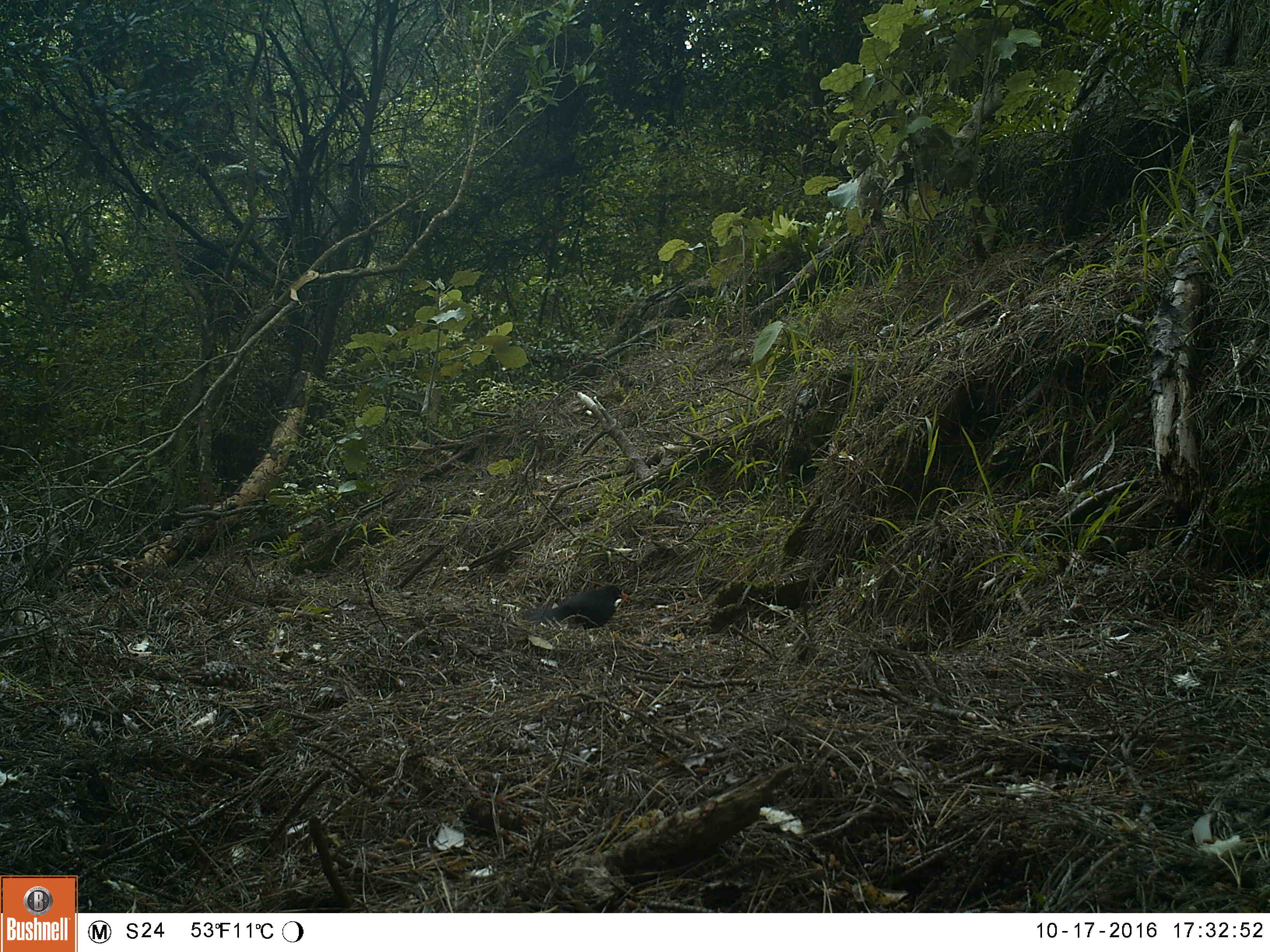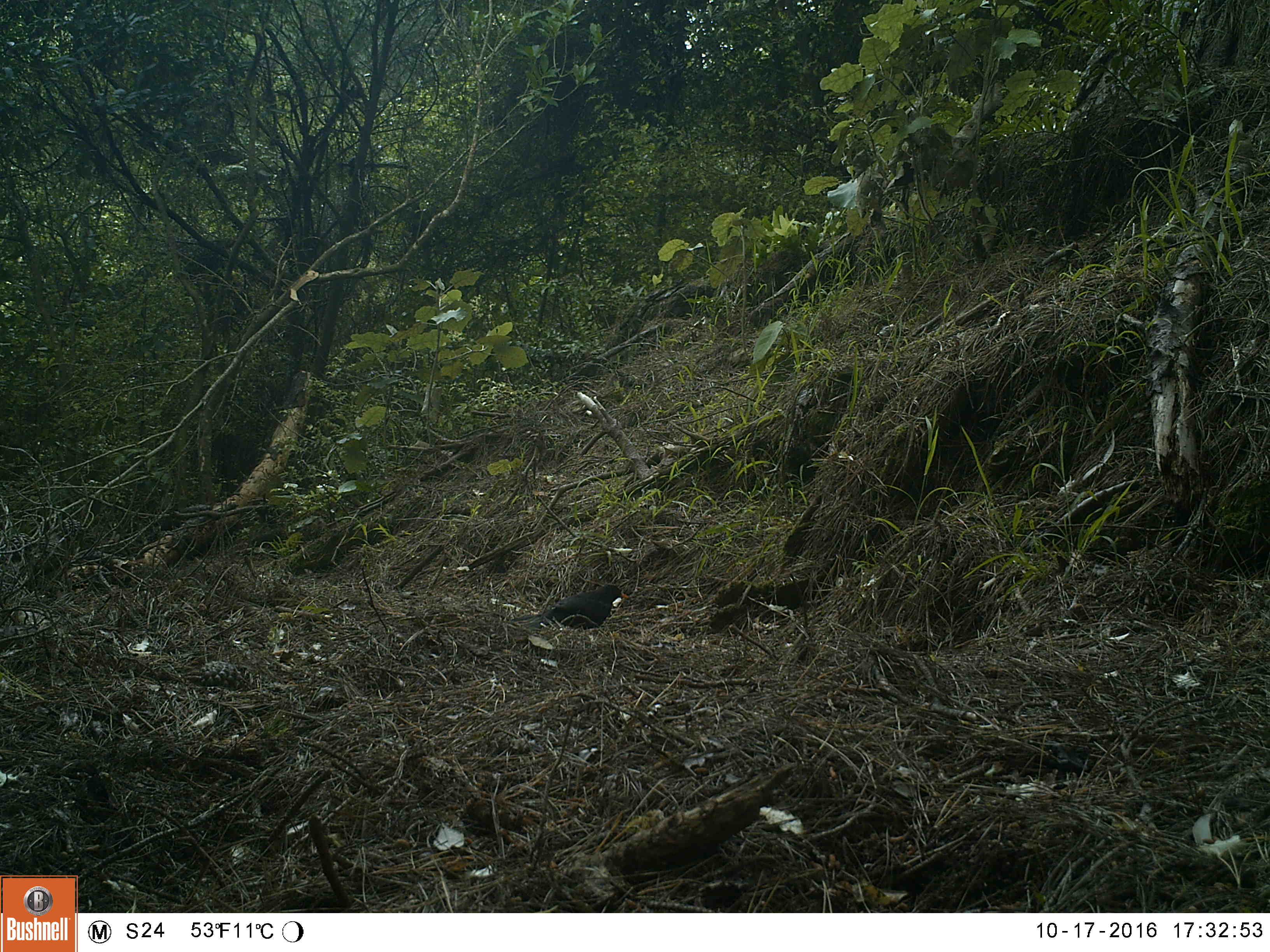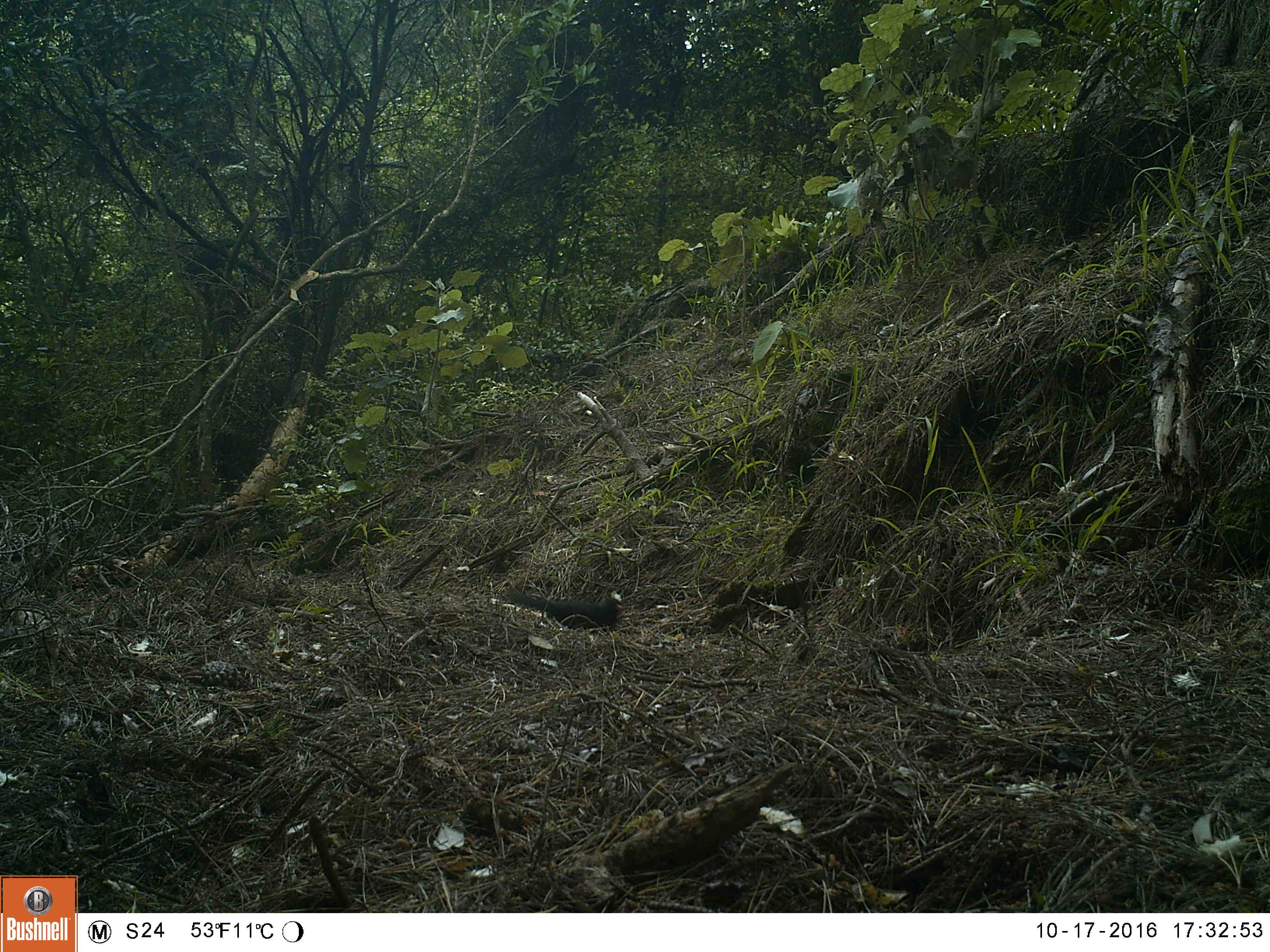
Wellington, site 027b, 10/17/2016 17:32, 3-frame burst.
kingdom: Animalia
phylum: Chordata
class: Aves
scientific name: Aves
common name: bird